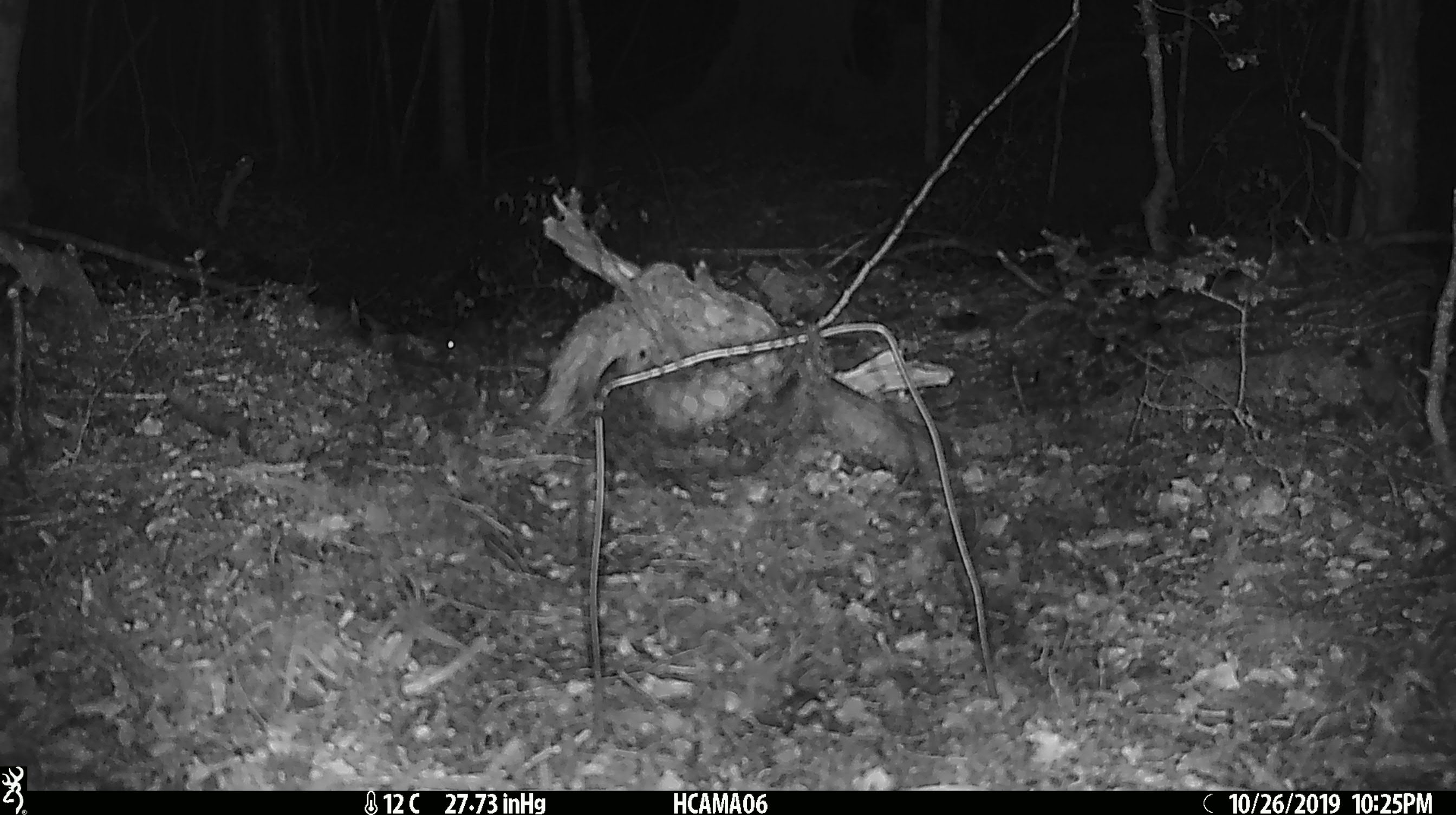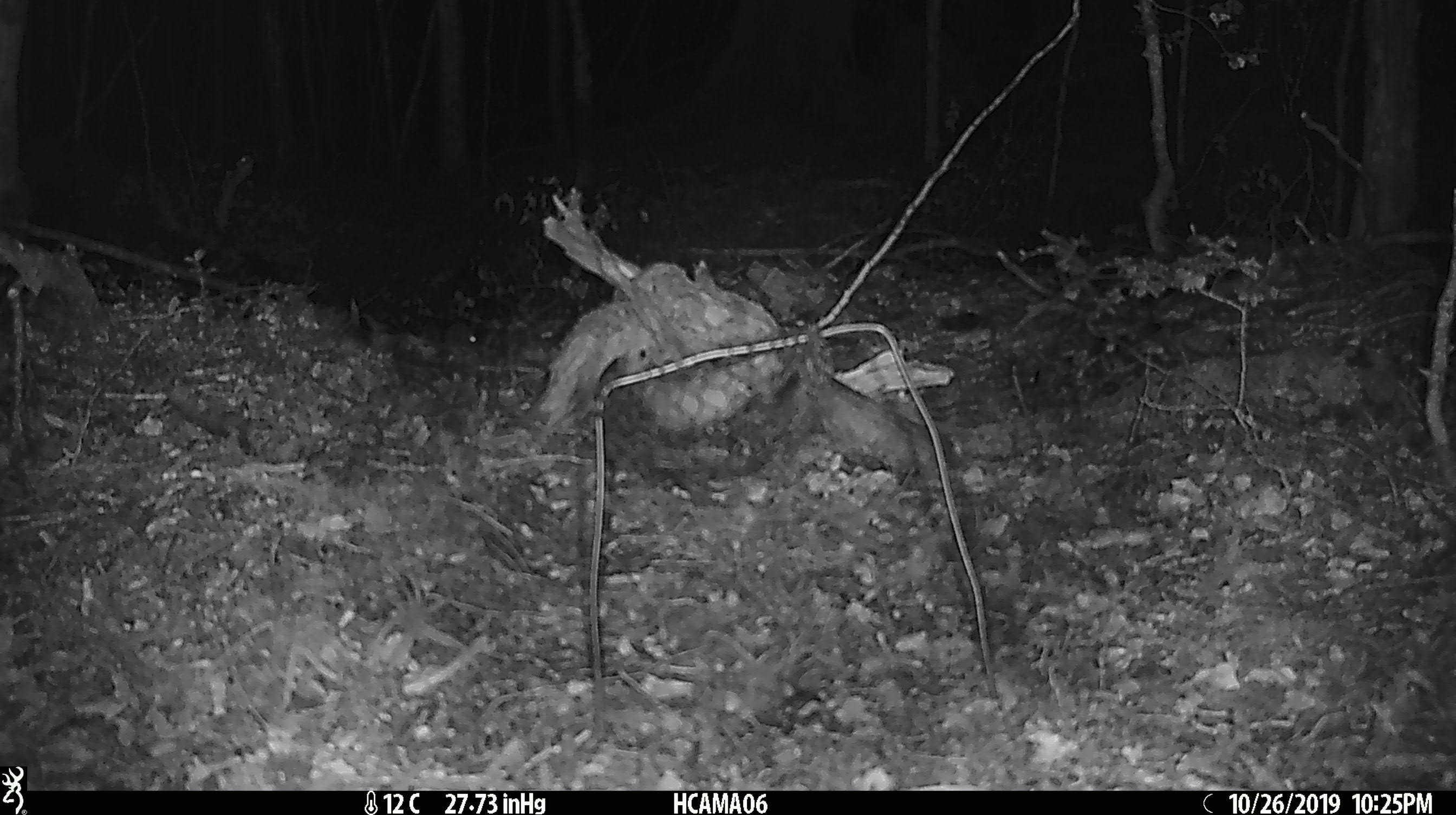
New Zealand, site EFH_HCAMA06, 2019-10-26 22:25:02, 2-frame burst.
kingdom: Animalia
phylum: Chordata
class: Mammalia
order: Rodentia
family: Muridae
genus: Mus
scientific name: Mus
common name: mouse